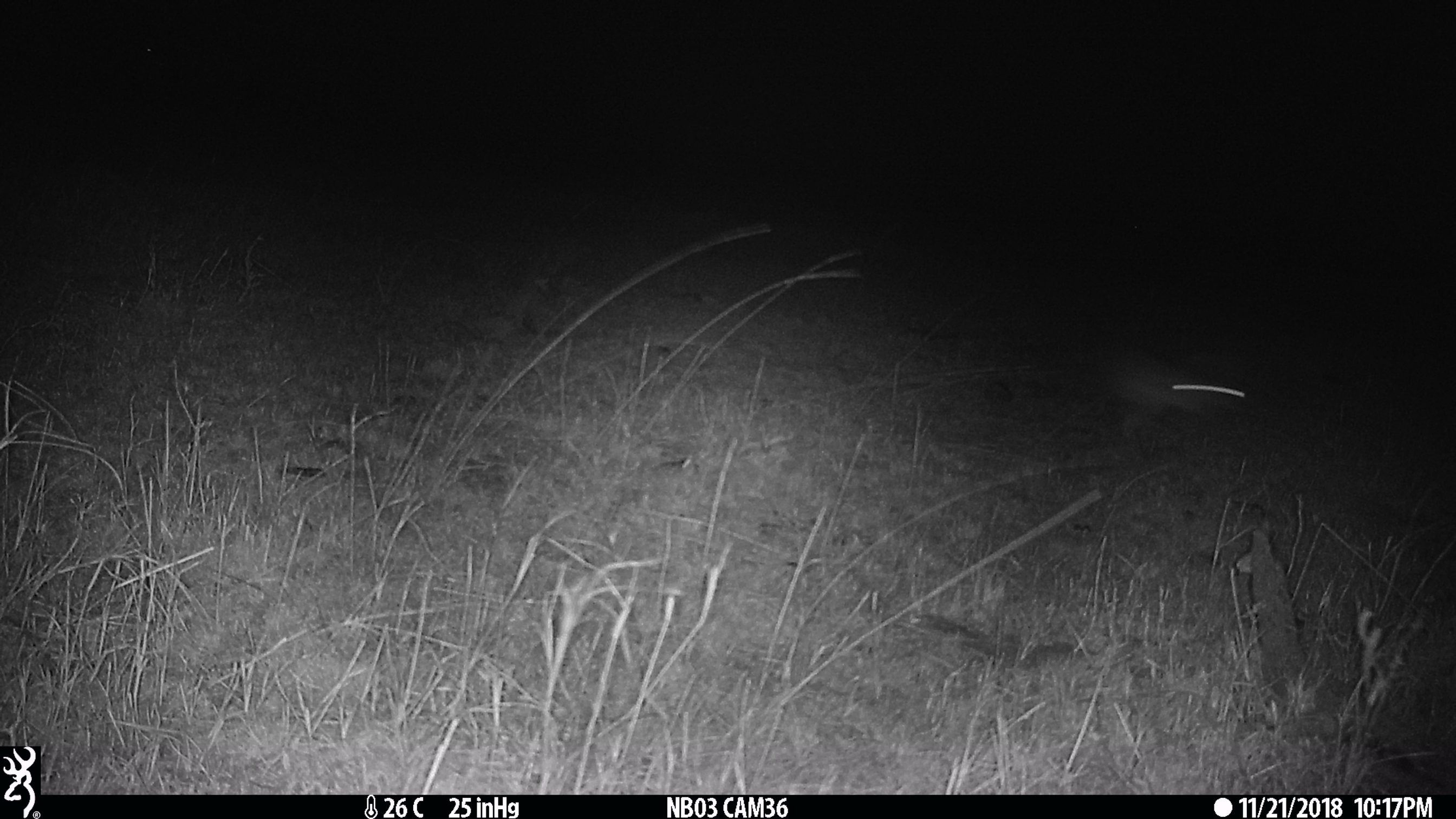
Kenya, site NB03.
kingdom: Animalia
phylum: Chordata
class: Mammalia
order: Lagomorpha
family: Leporidae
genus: Lepus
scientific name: Lepus capensis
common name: cape hare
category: hare